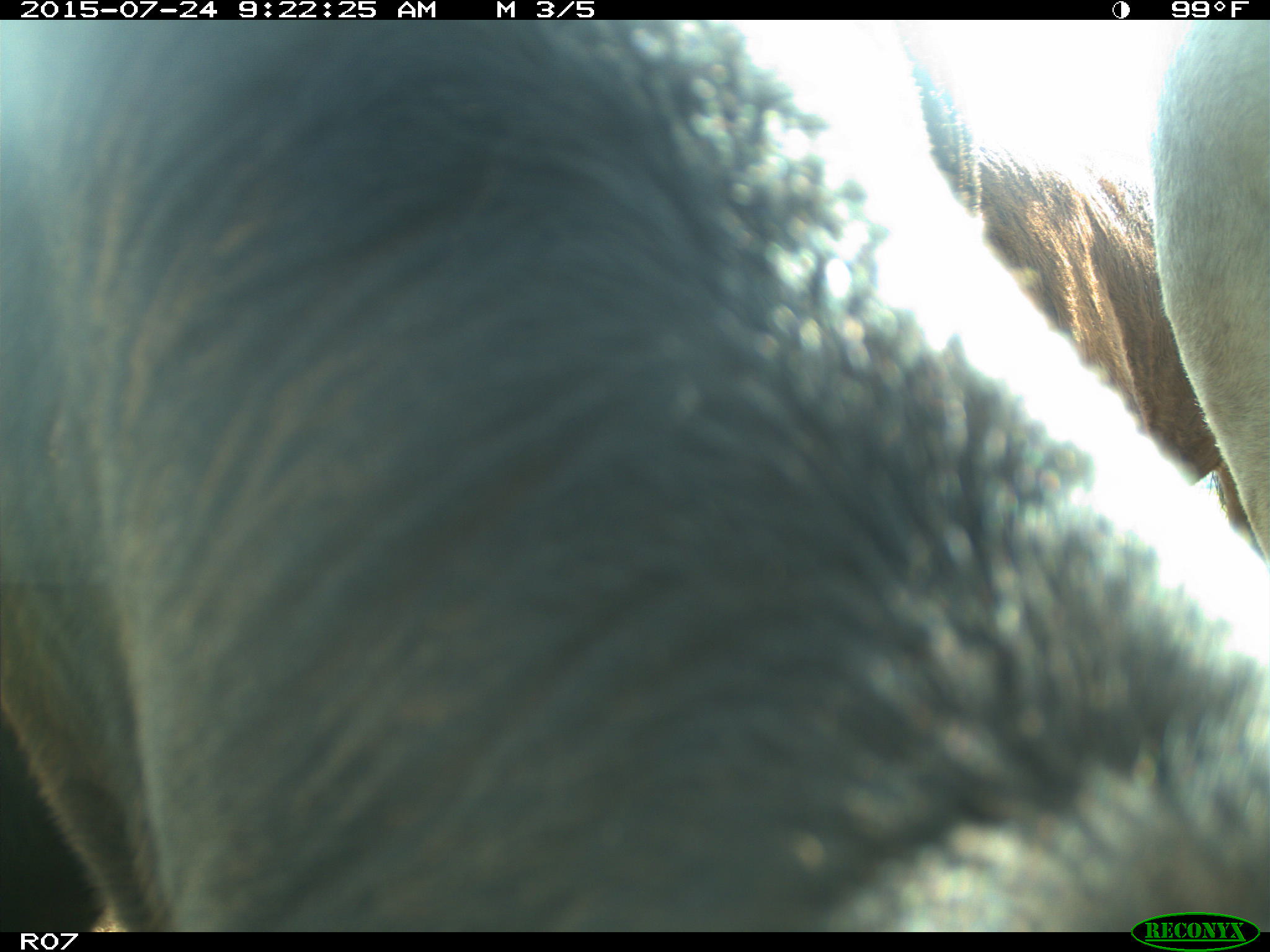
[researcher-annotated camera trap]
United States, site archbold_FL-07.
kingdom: Animalia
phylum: Chordata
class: Mammalia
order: Artiodactyla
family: Bovidae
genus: Bos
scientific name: Bos taurus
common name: domestic cow